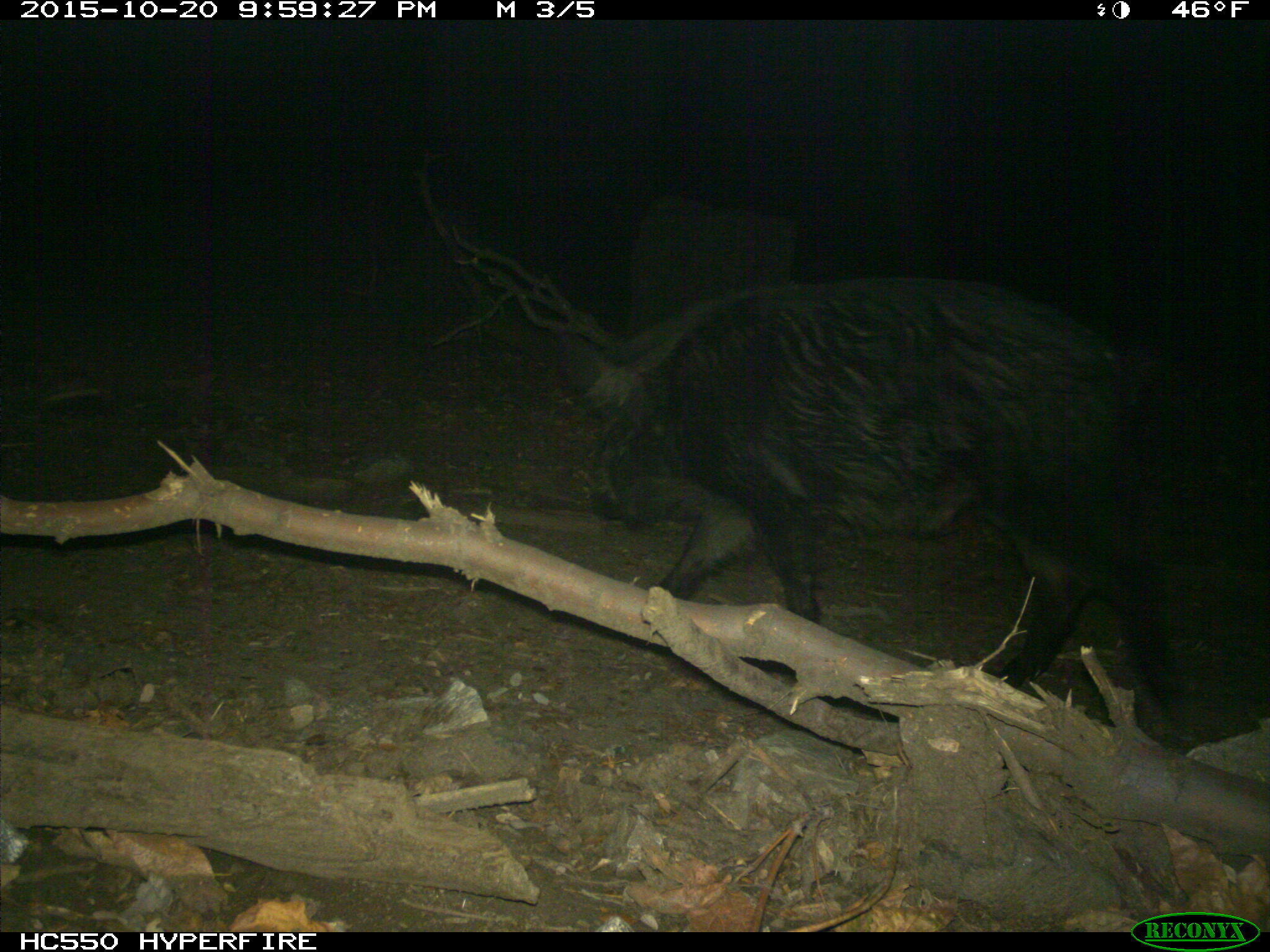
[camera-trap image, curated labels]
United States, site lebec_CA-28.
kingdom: Animalia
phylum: Chordata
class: Mammalia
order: Artiodactyla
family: Suidae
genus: Sus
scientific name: Sus scrofa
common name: wild boar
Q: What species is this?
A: Sus scrofa (wild boar).